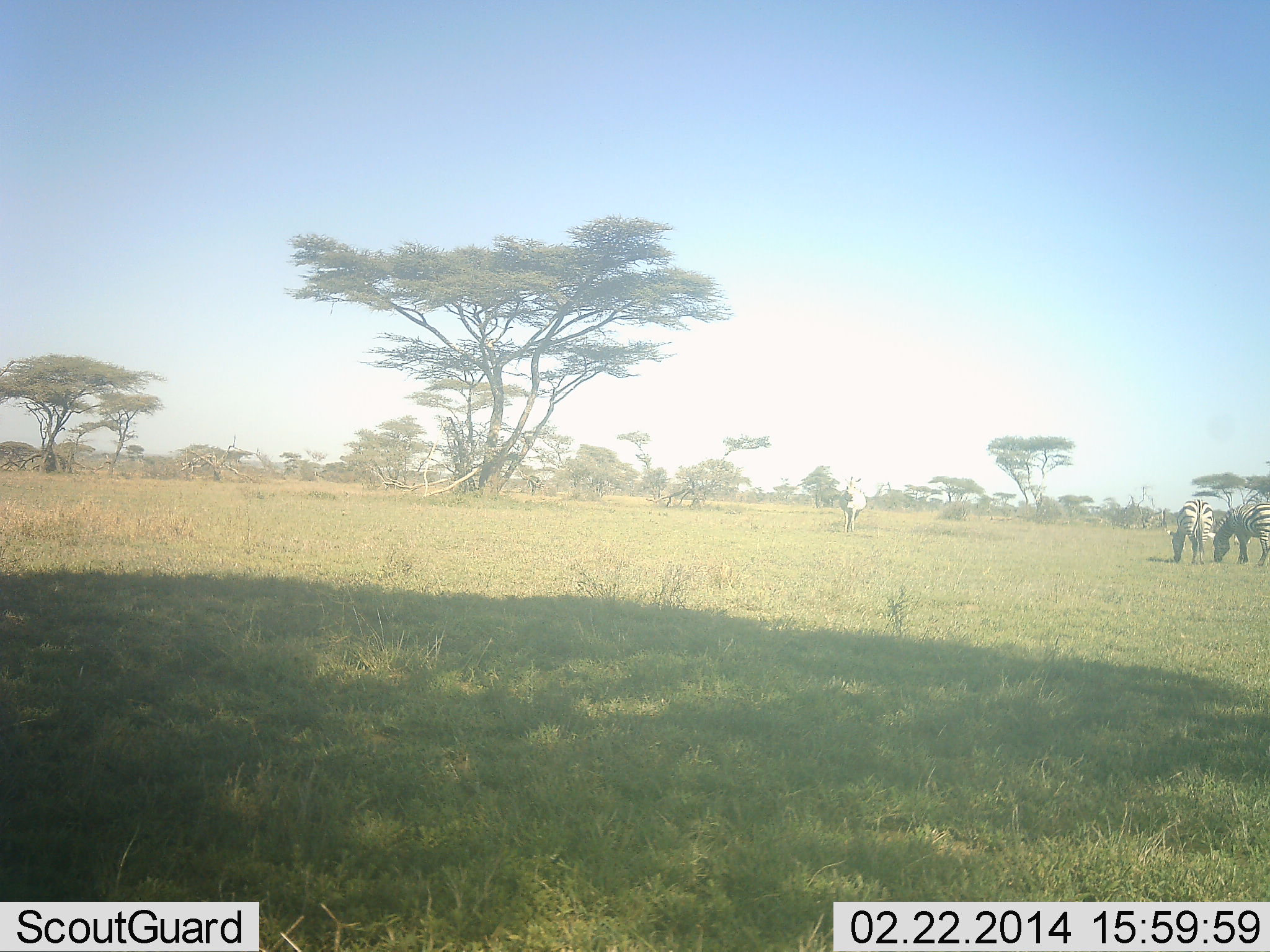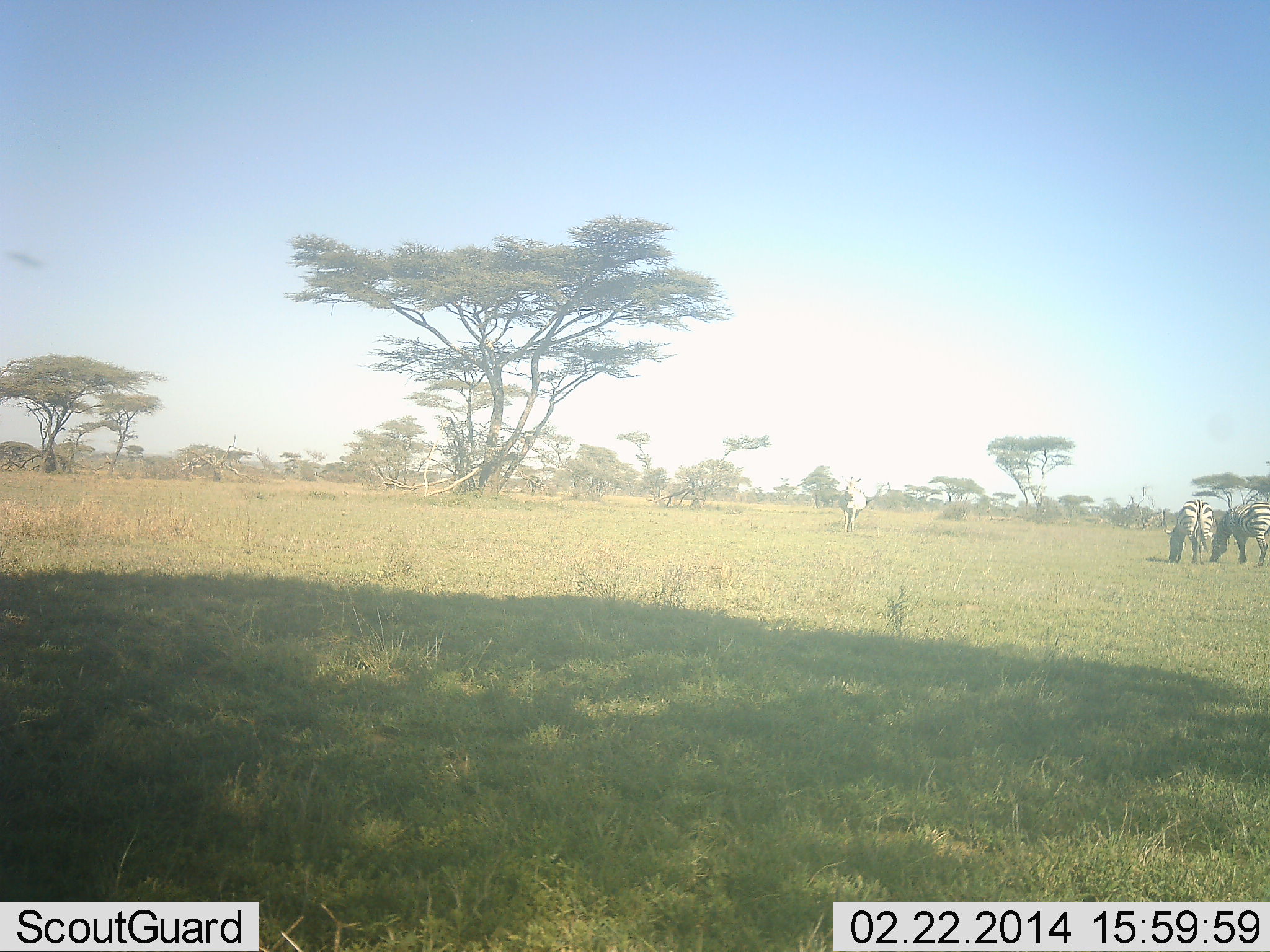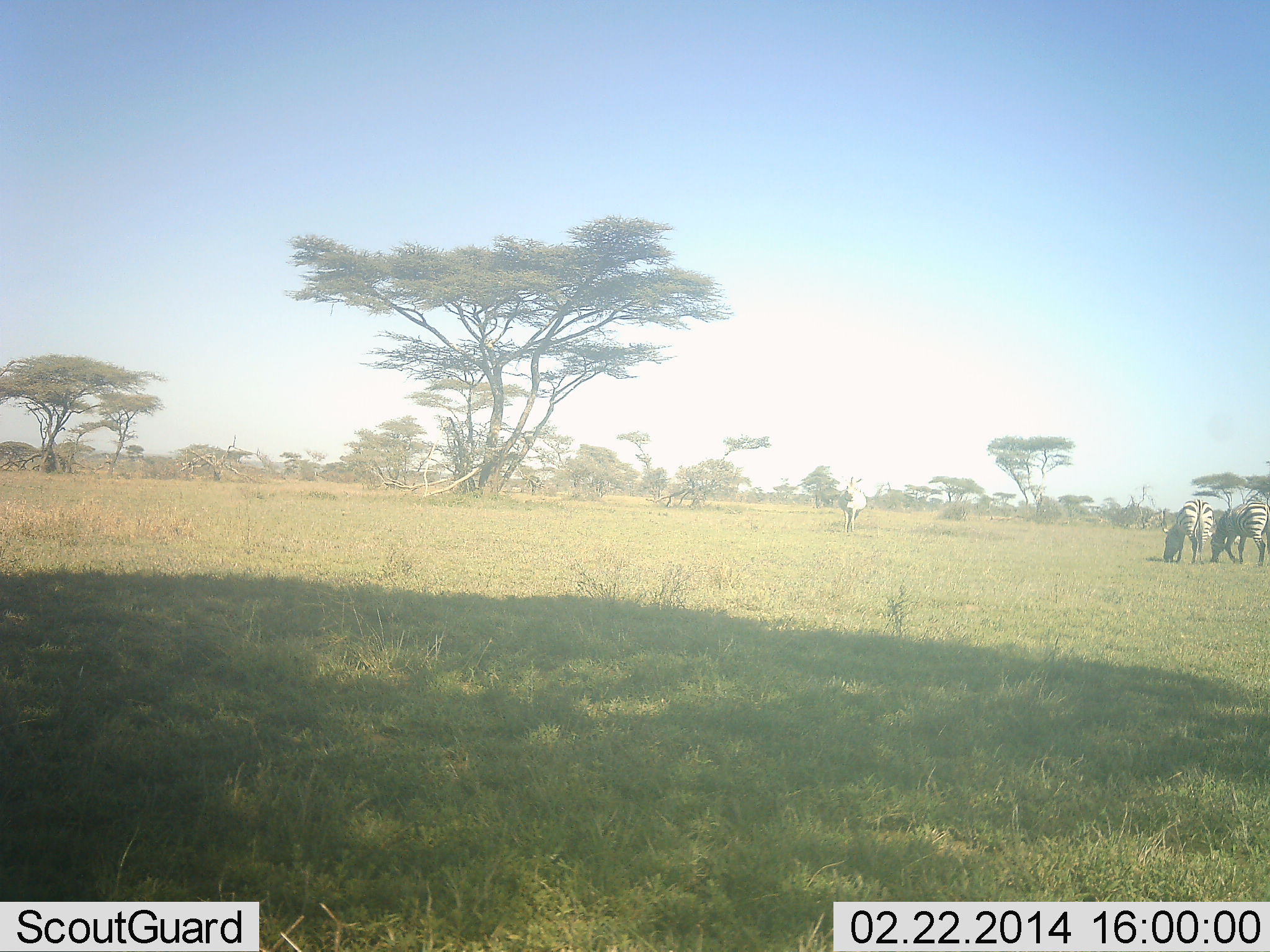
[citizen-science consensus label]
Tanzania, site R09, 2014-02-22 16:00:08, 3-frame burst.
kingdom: Animalia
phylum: Chordata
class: Mammalia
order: Perissodactyla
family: Equidae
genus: Equus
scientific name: Equus quagga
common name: plains zebra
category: zebra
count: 2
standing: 30%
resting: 0%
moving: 0%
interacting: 0%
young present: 0%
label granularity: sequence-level